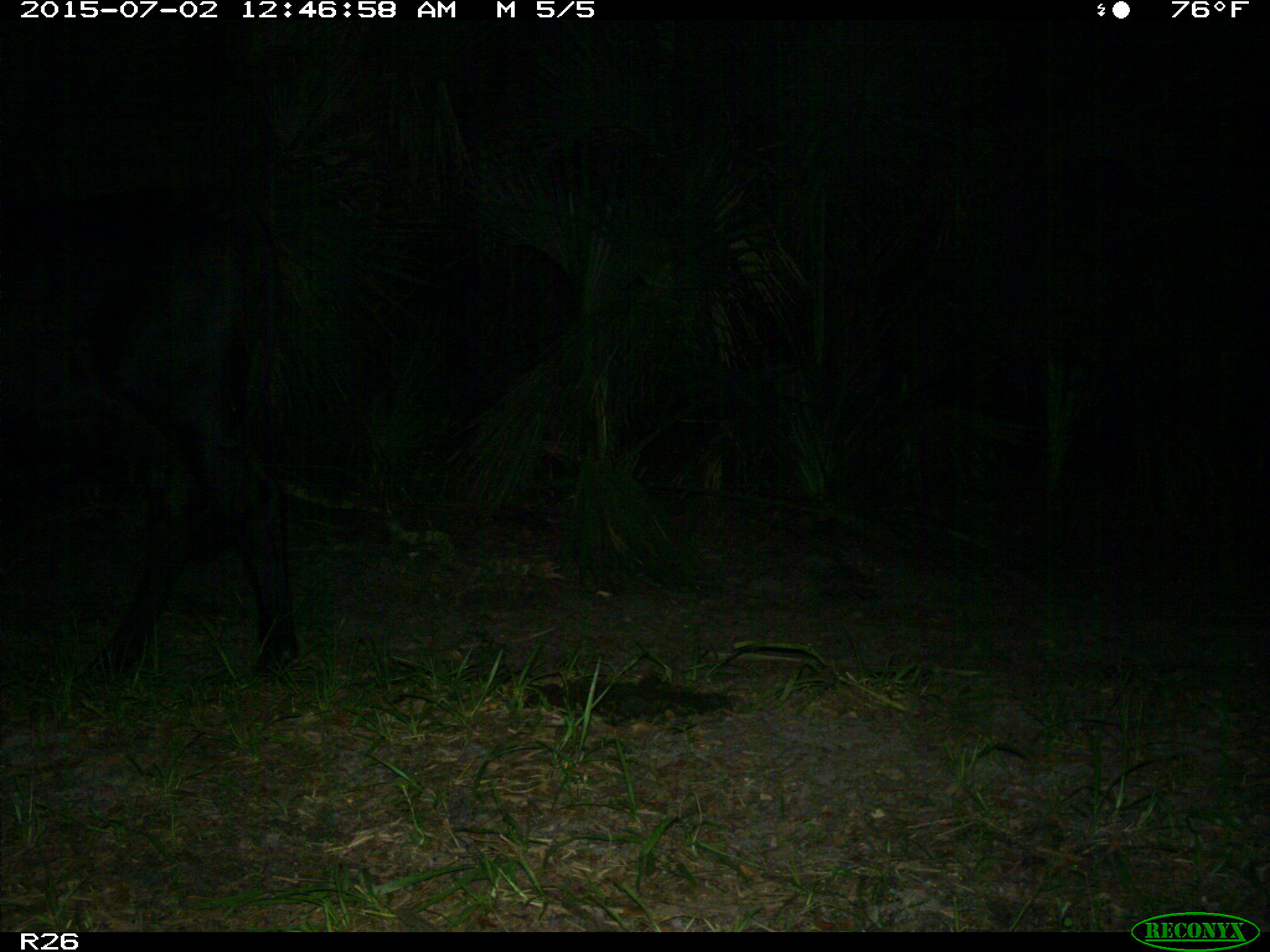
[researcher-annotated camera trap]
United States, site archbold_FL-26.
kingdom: Animalia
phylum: Chordata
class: Mammalia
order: Artiodactyla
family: Bovidae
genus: Bos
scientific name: Bos taurus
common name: domestic cow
Bos taurus (domestic cow).